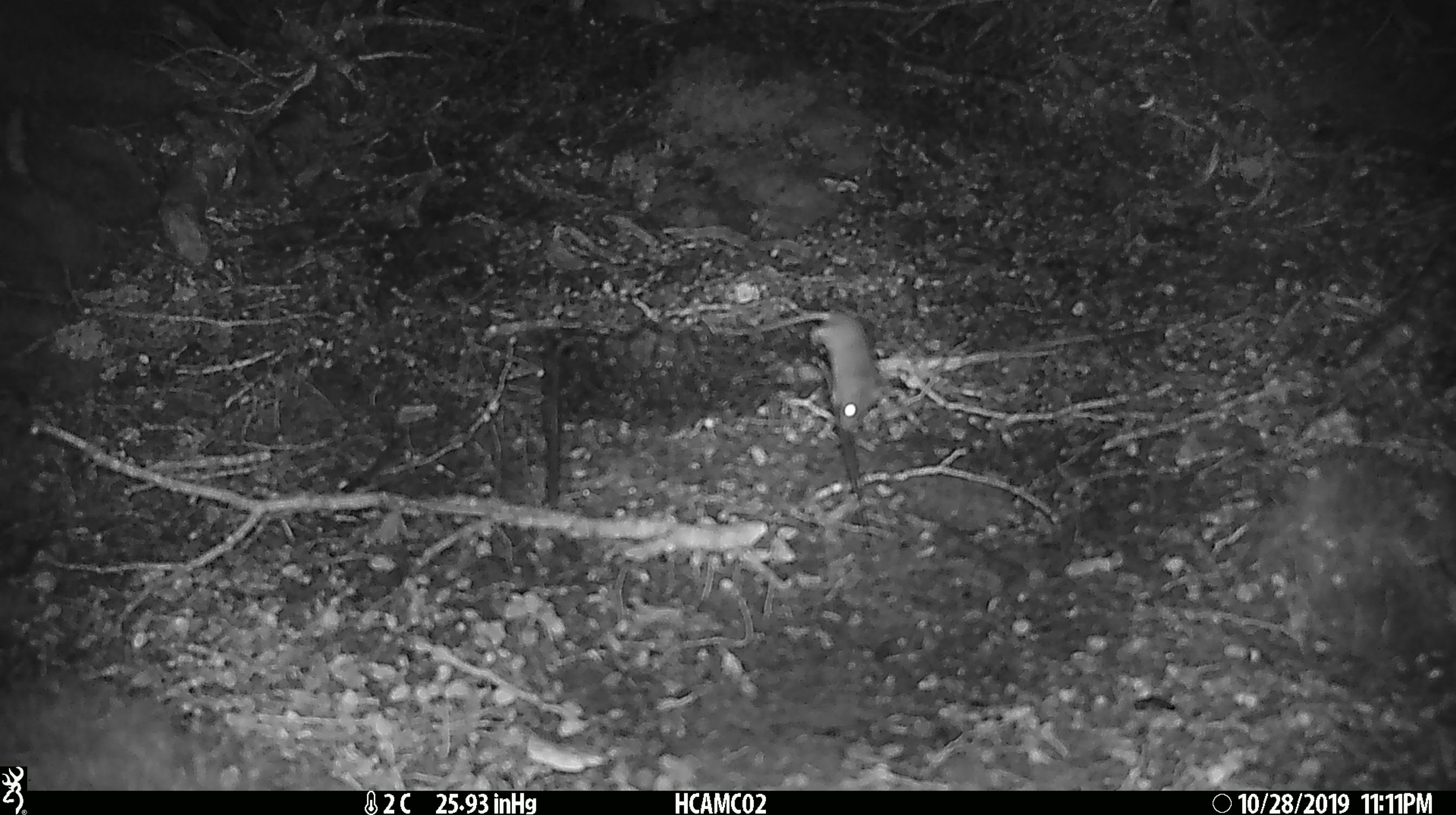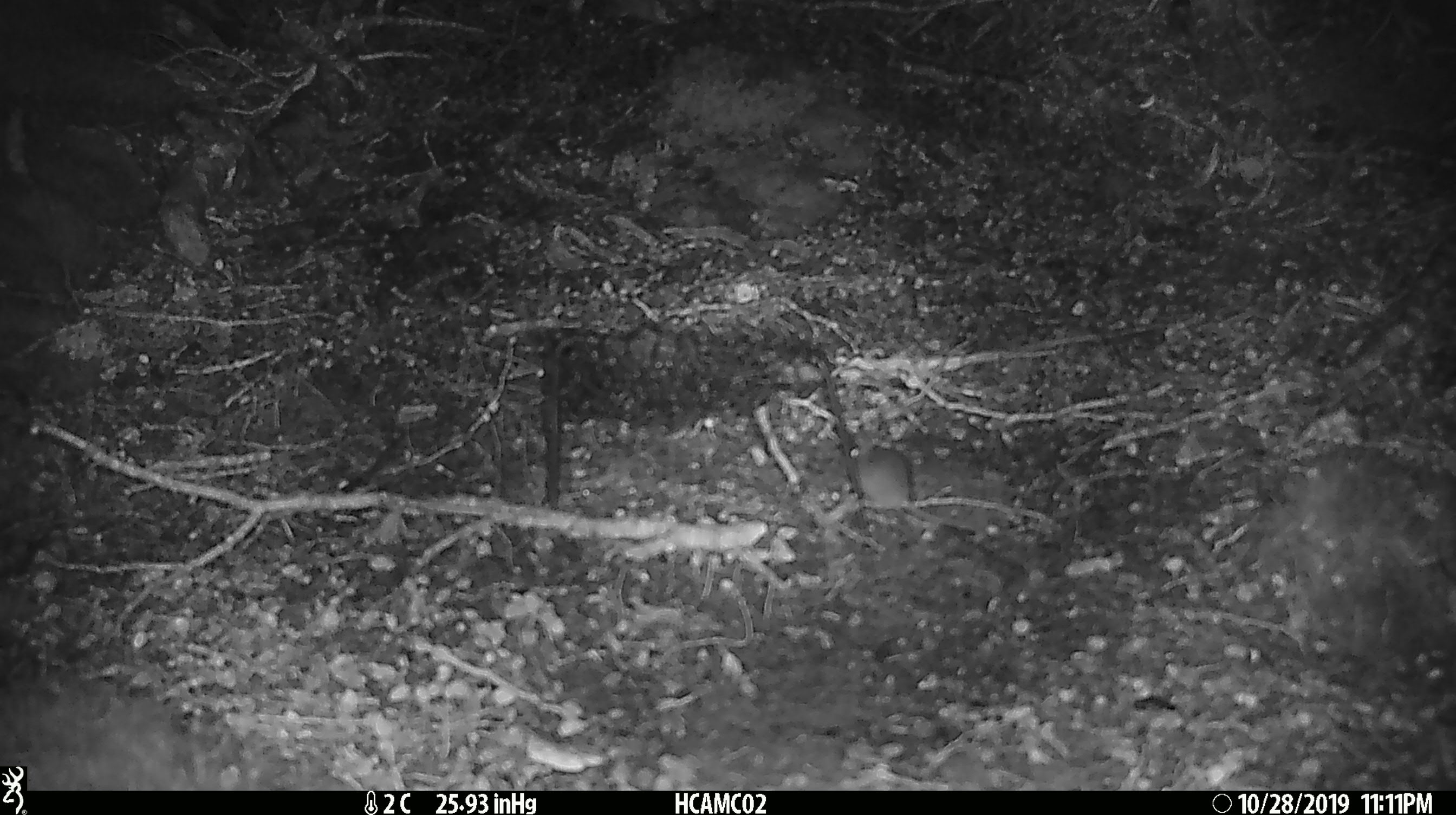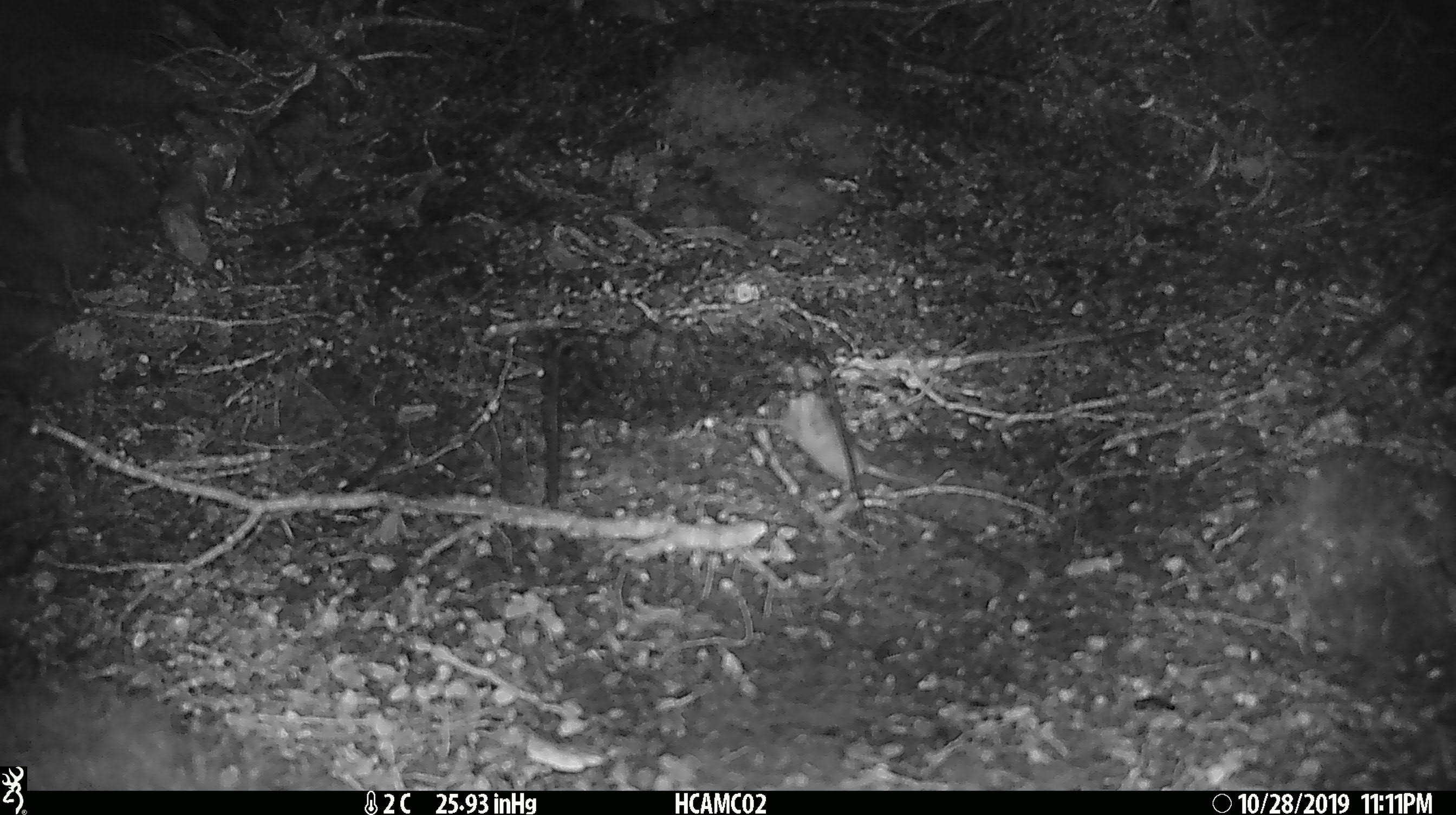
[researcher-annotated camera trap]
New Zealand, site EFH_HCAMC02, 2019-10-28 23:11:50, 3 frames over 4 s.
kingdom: Animalia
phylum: Chordata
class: Mammalia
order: Rodentia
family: Muridae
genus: Mus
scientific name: Mus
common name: mouse